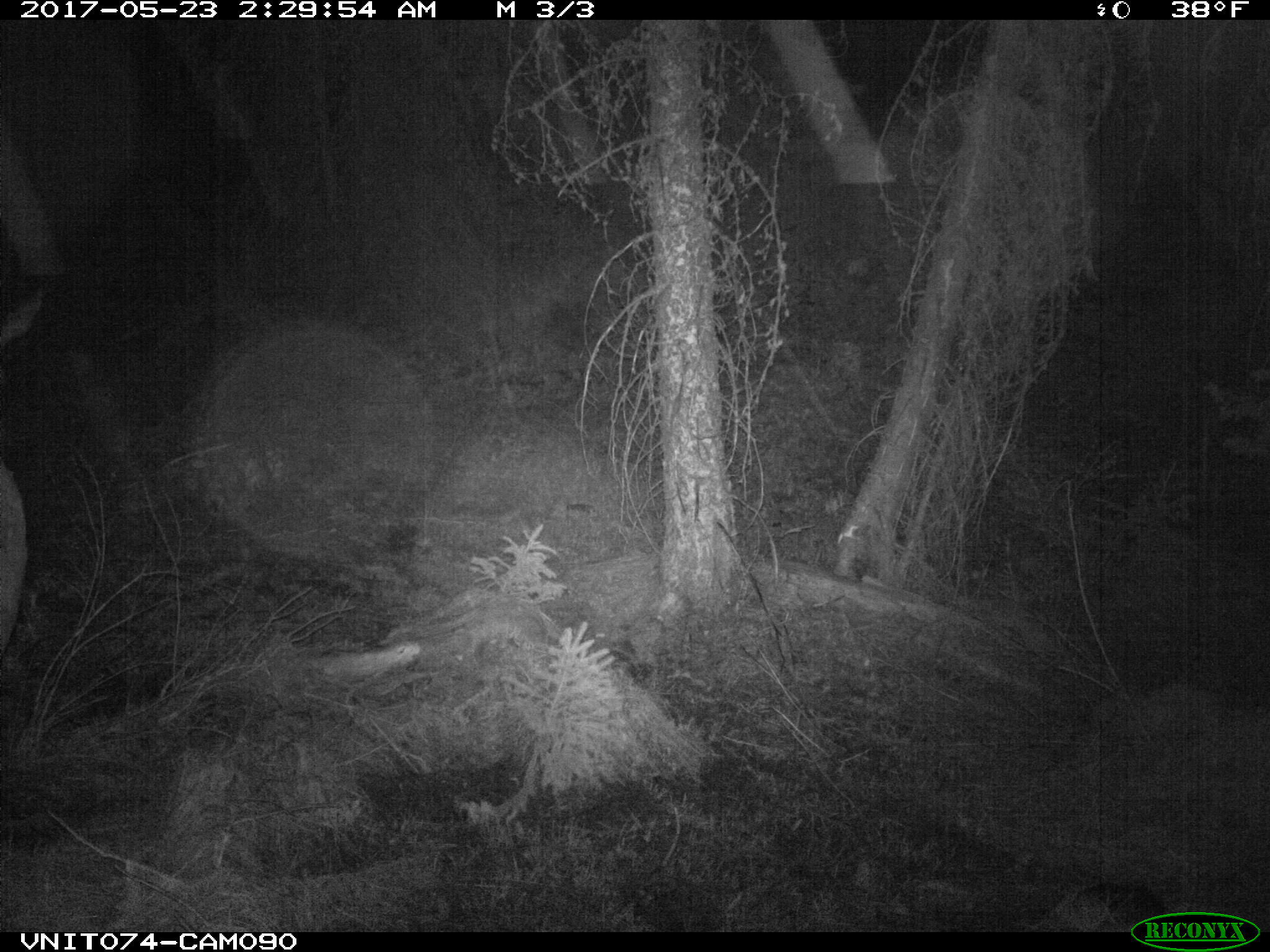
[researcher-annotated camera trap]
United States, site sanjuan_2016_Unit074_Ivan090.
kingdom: Animalia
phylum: Chordata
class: Mammalia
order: Artiodactyla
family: Cervidae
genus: Cervus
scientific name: Cervus elaphus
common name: red deer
Cervus elaphus (red deer).